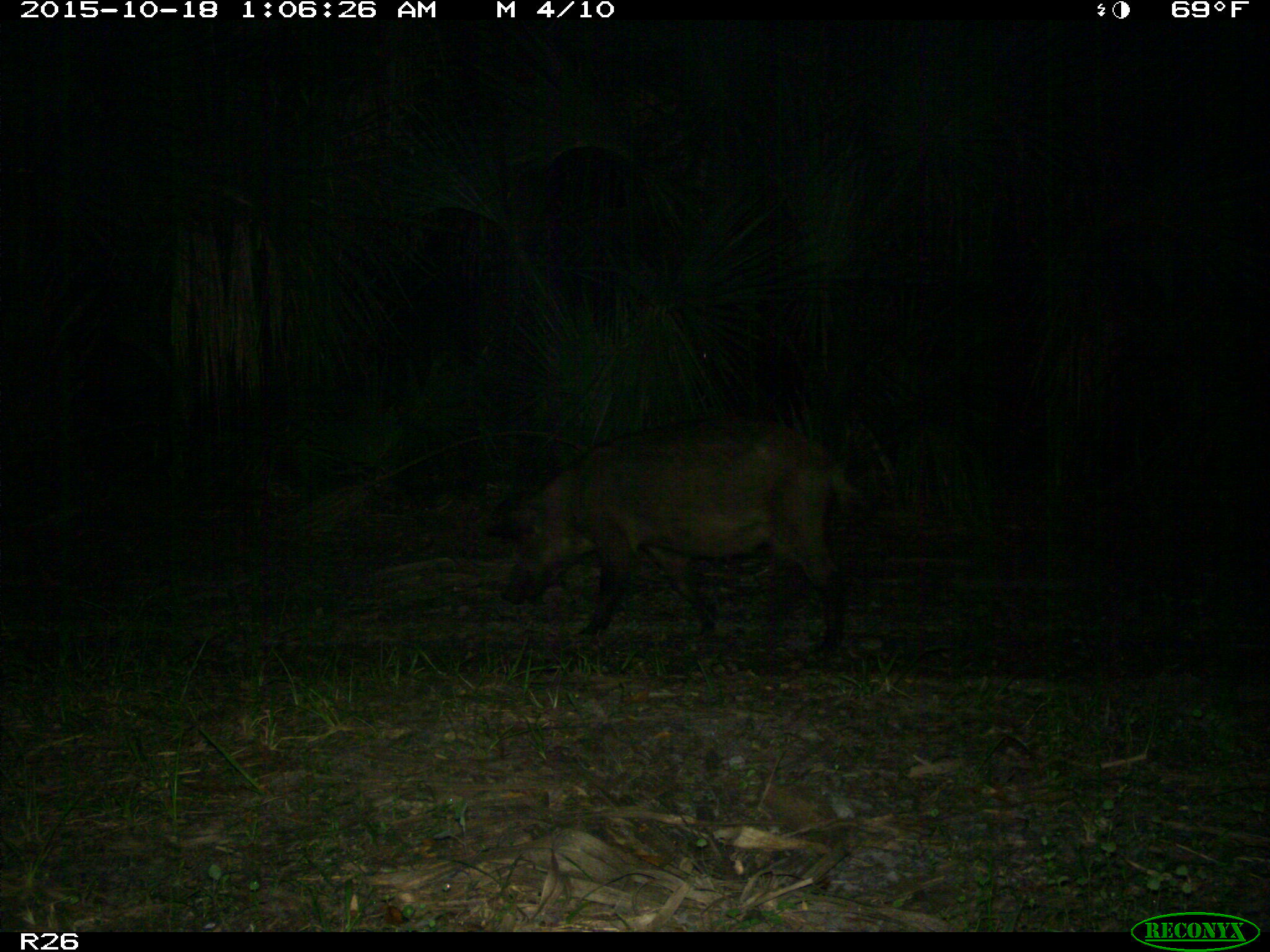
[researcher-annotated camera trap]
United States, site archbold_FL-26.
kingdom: Animalia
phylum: Chordata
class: Mammalia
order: Artiodactyla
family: Suidae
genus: Sus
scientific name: Sus scrofa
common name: wild boar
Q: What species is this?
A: Sus scrofa (wild boar).